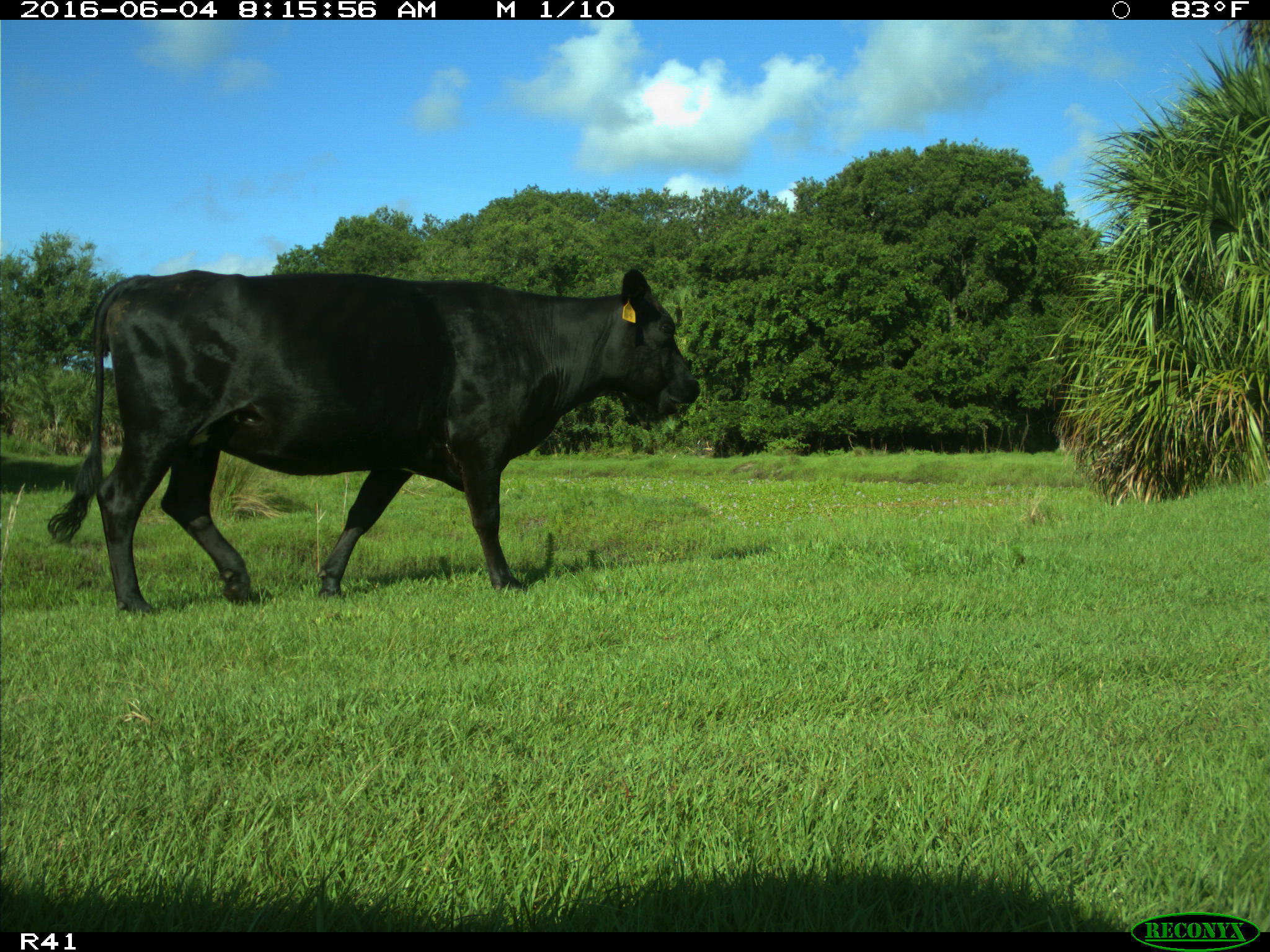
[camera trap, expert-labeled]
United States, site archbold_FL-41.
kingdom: Animalia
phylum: Chordata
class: Mammalia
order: Artiodactyla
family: Bovidae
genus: Bos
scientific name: Bos taurus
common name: domestic cow